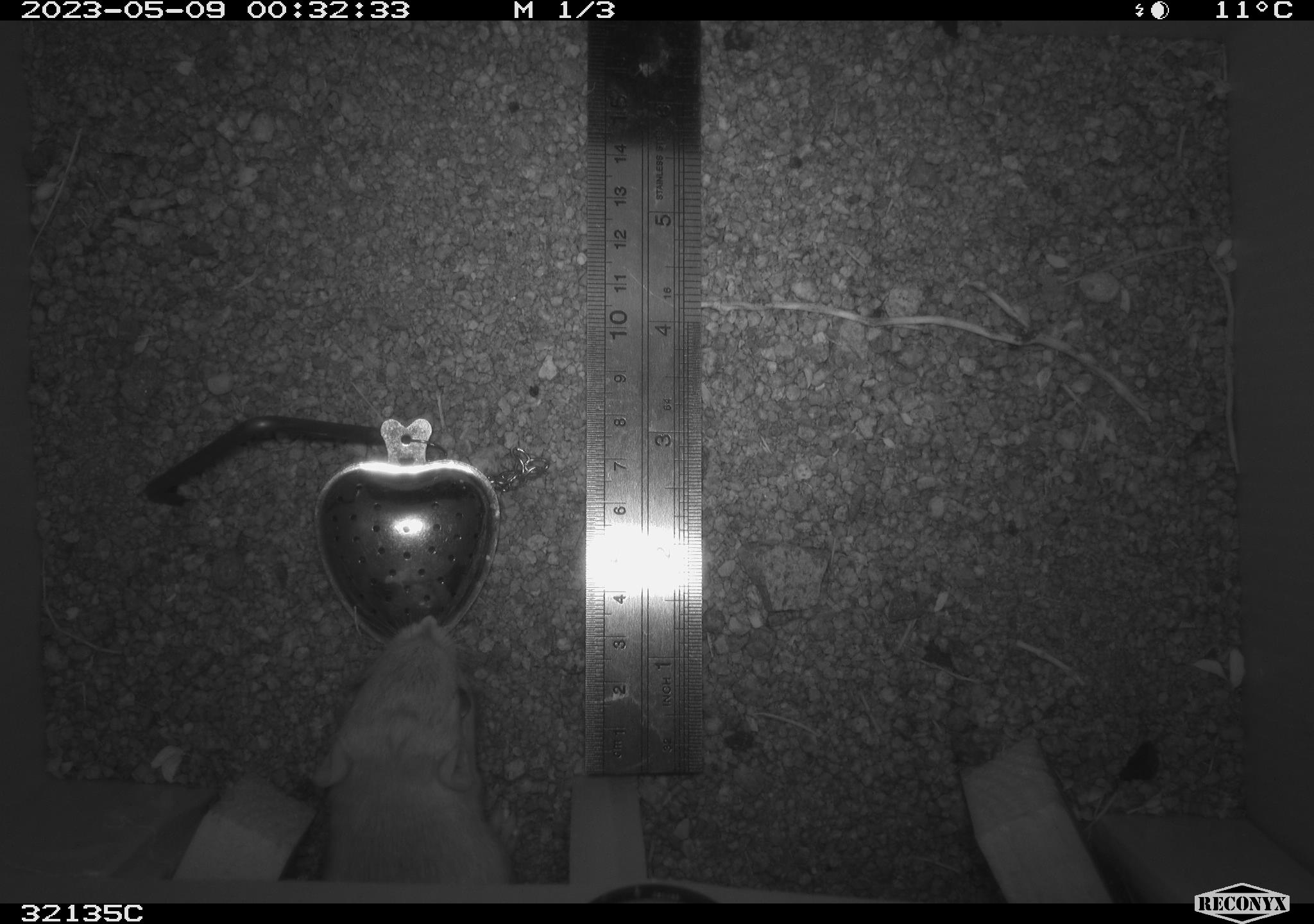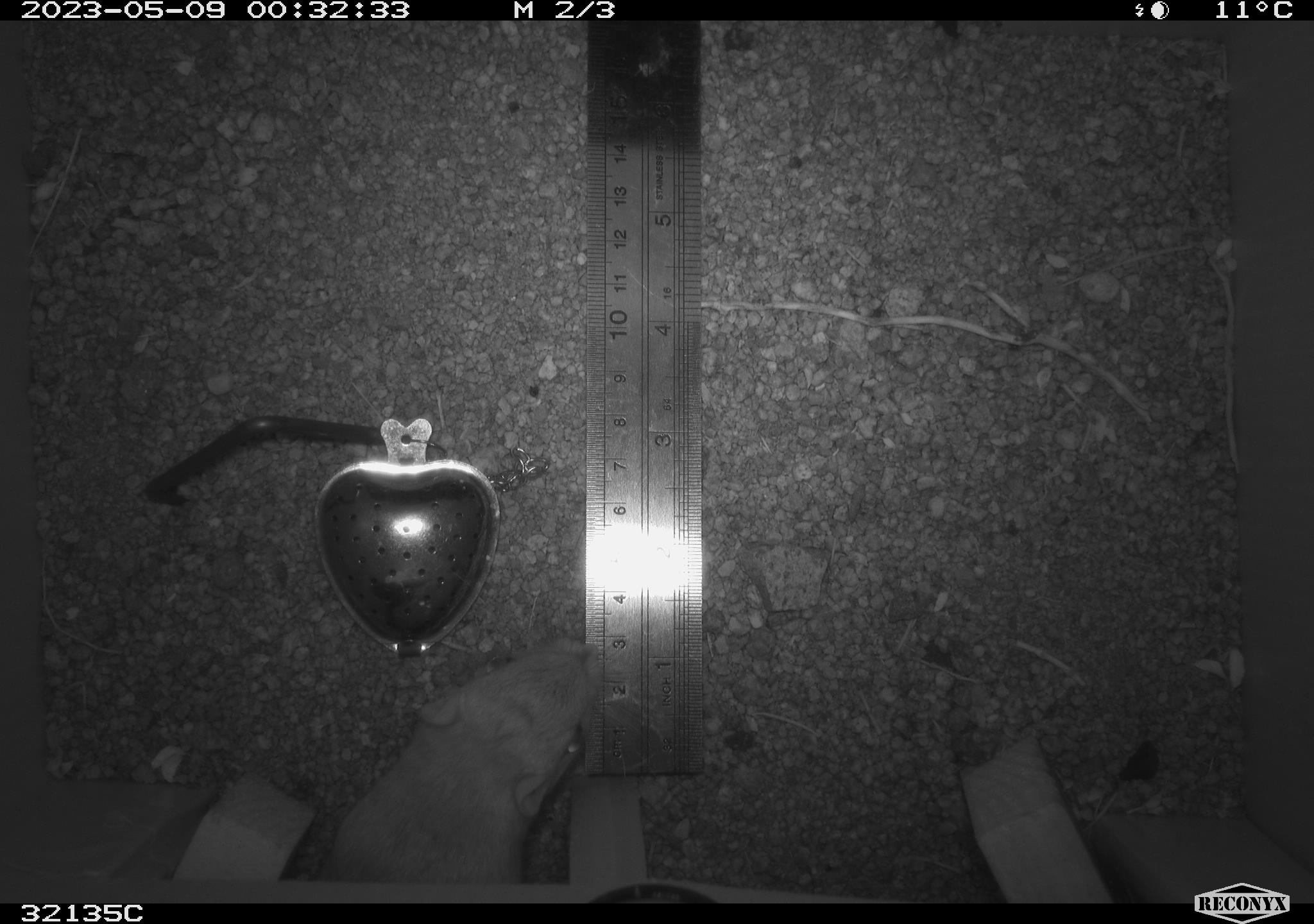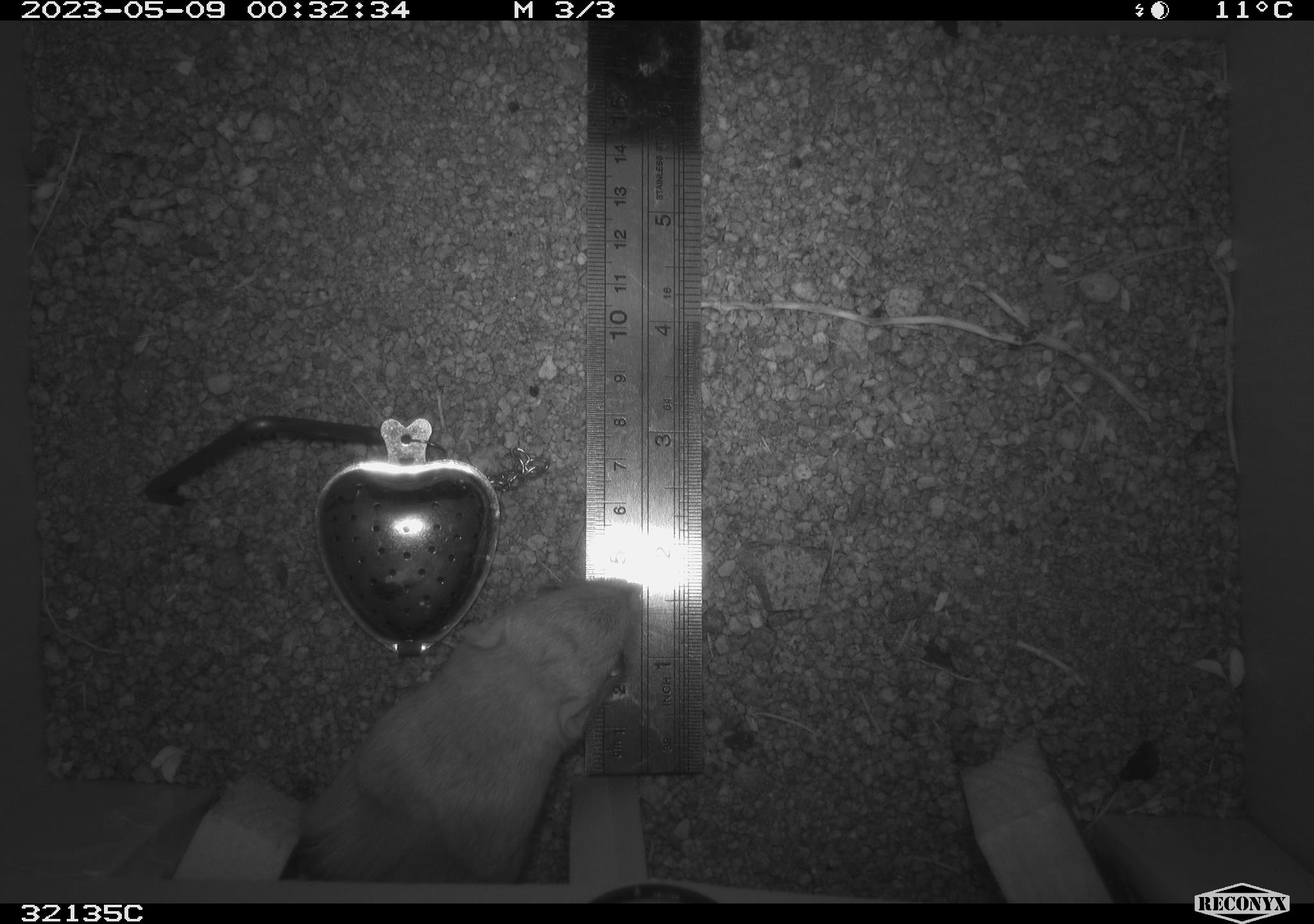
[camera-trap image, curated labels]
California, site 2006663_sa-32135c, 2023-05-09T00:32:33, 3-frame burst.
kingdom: Animalia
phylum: Chordata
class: Mammalia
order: Rodentia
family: Cricetidae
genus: Neotoma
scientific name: Neotoma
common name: pack rat or woodrat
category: neotoma species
Neotoma species (pack rat or woodrat) (Neotoma).